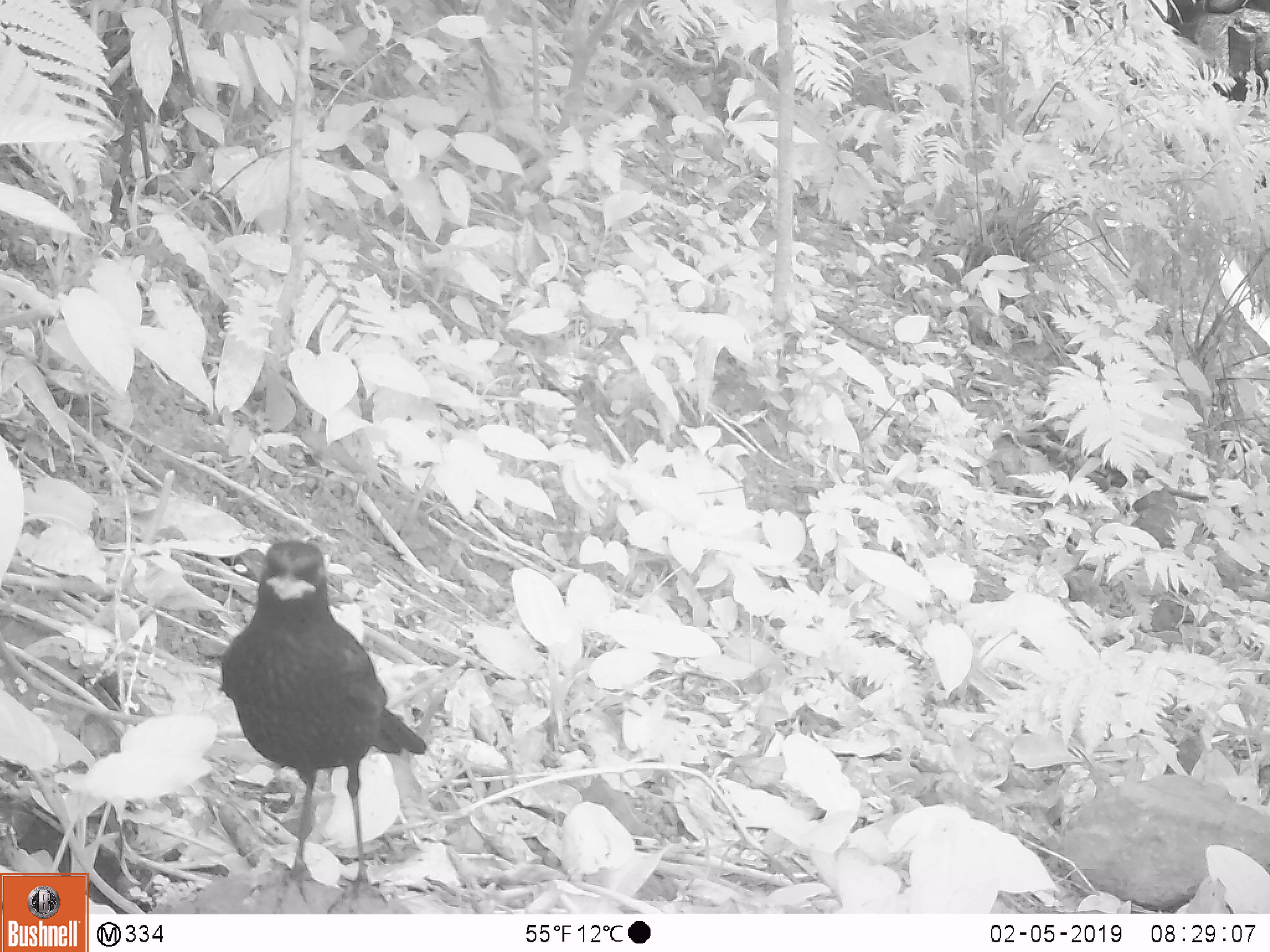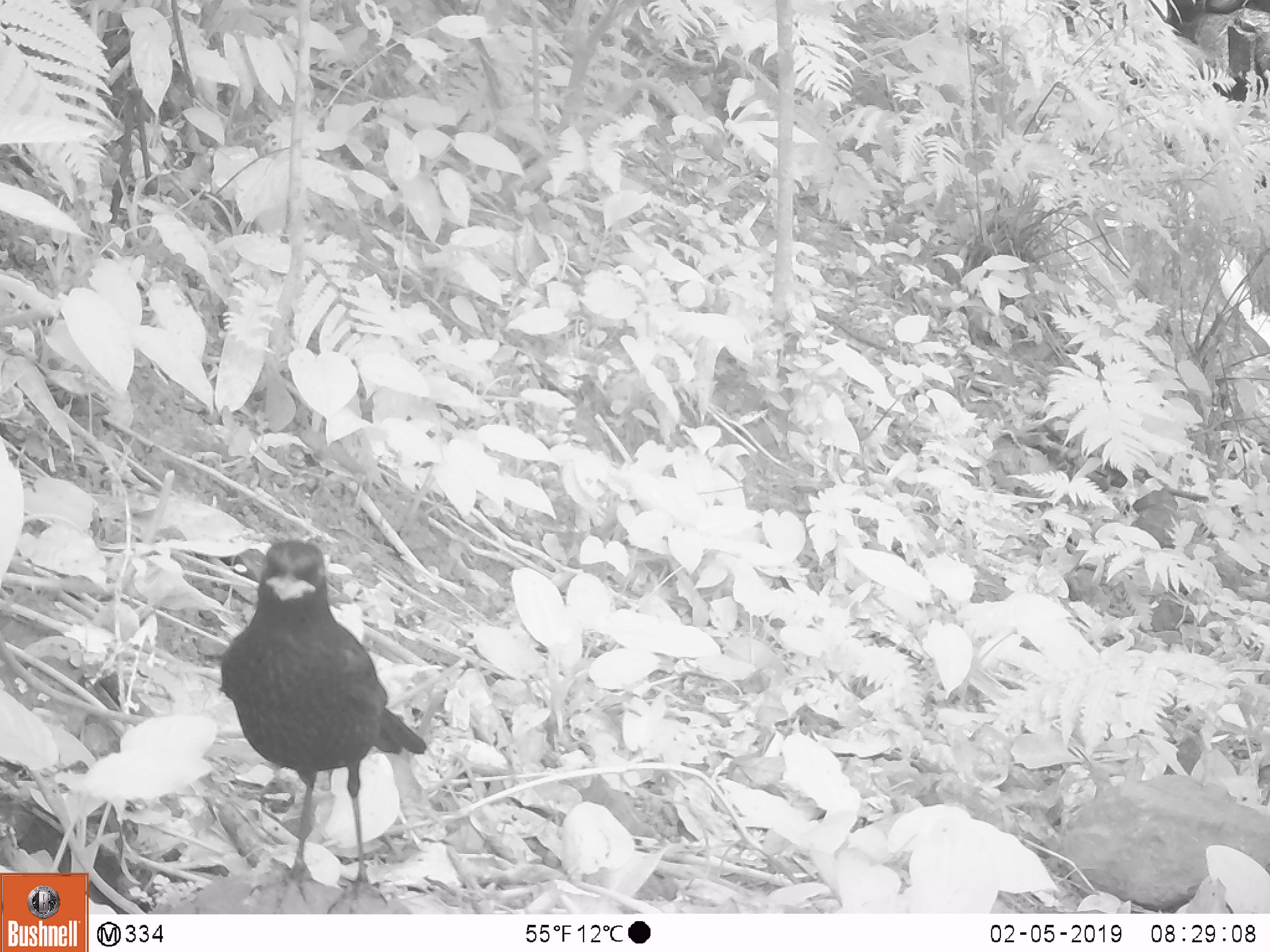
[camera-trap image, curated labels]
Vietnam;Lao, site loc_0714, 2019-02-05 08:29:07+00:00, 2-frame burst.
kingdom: Animalia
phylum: Chordata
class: Aves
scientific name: Aves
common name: bird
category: unidentified bird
Unidentified bird (bird) (Aves). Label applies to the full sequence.